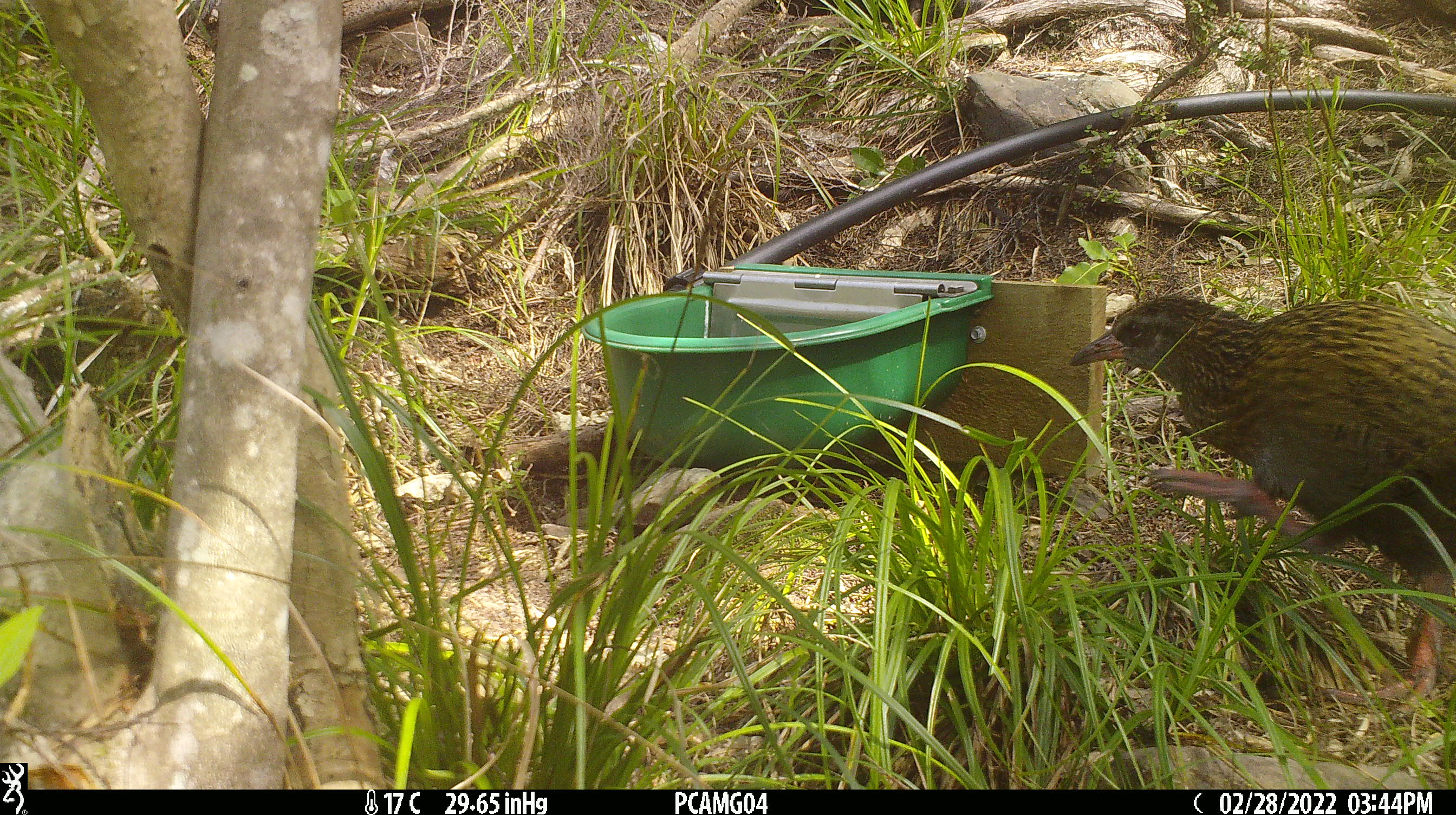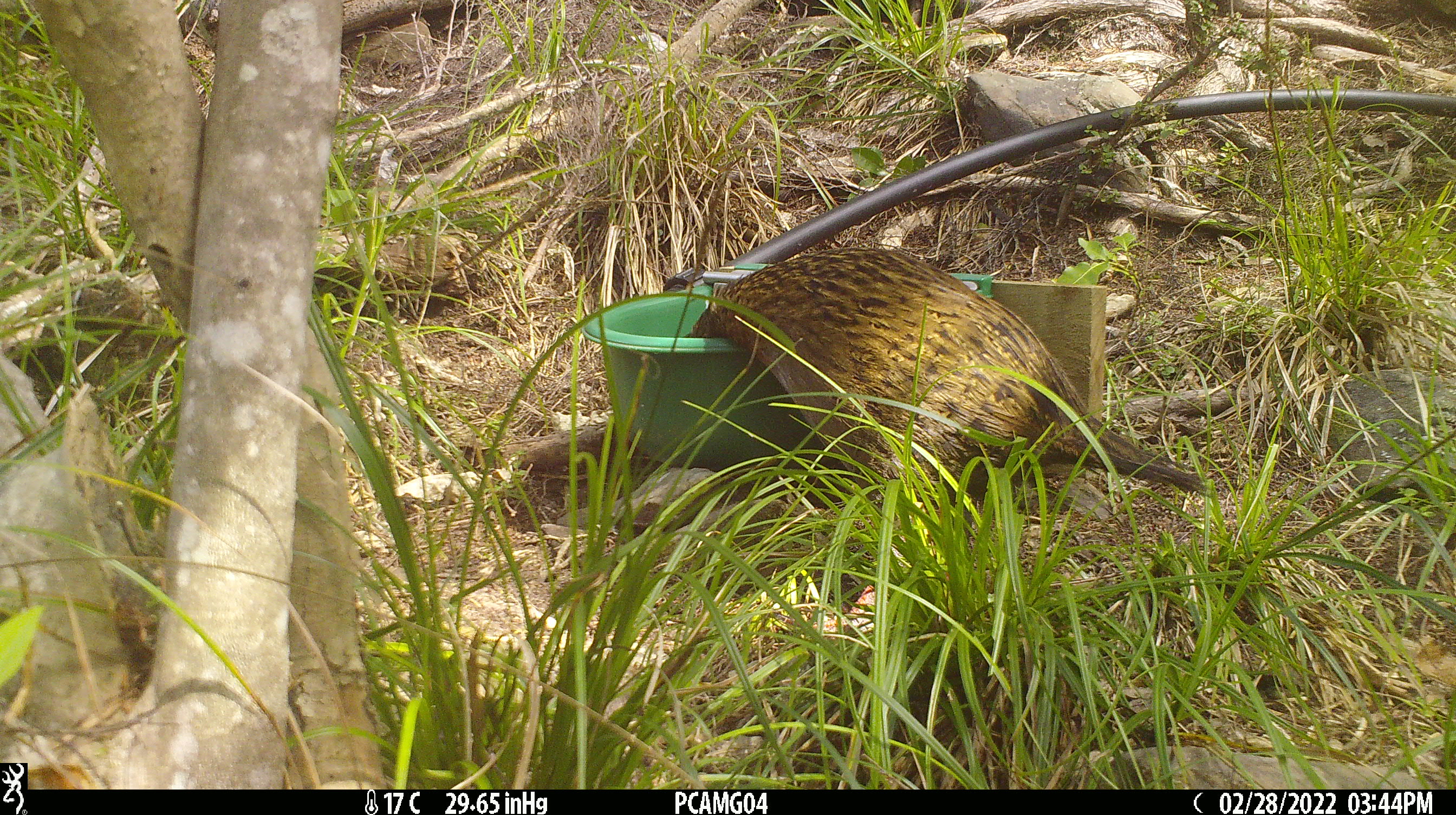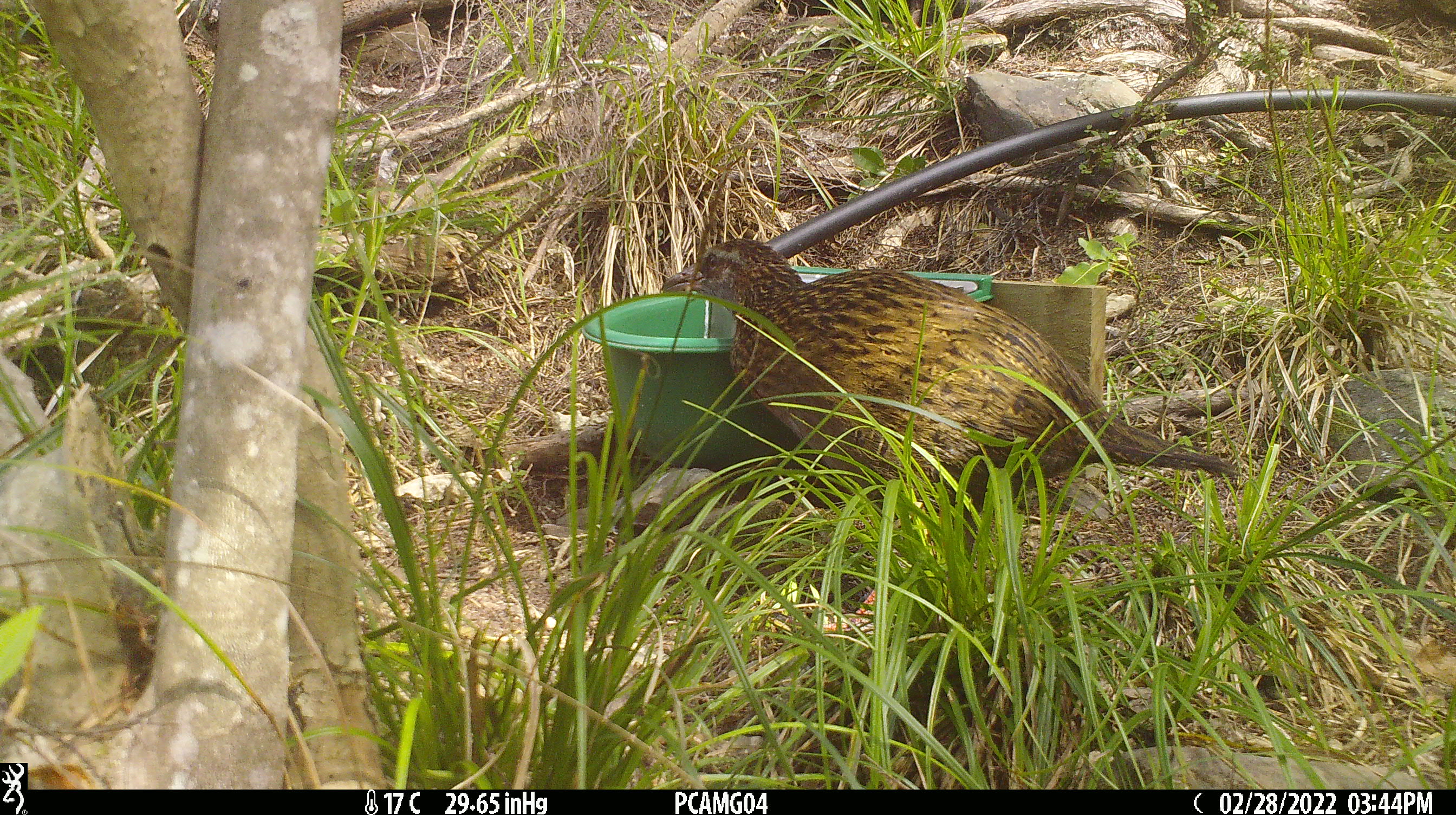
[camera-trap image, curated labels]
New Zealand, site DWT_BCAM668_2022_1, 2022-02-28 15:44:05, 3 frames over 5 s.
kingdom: Animalia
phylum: Chordata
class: Aves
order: Gruiformes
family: Rallidae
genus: Gallirallus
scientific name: Gallirallus australis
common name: weka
Weka (Gallirallus australis).